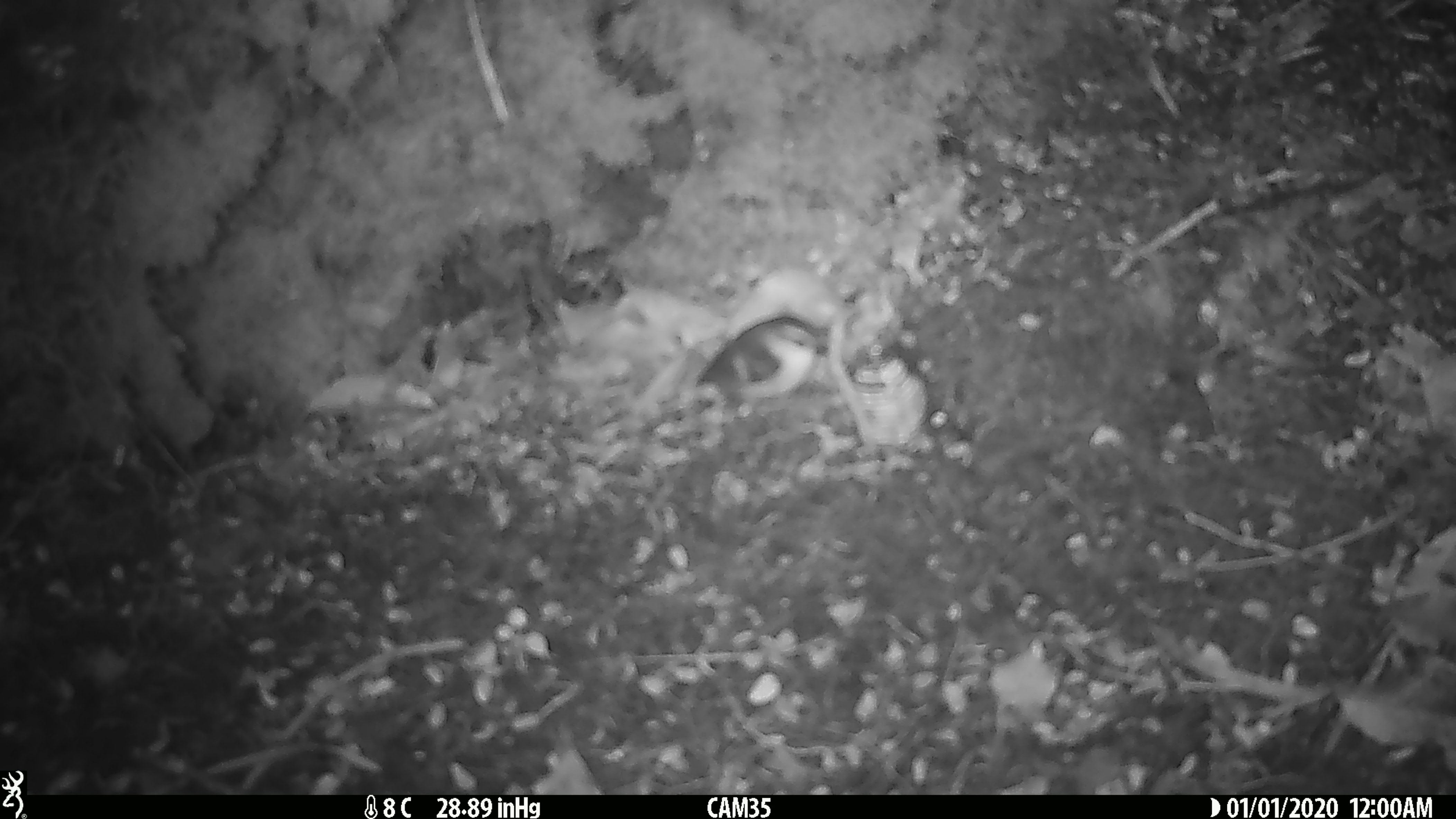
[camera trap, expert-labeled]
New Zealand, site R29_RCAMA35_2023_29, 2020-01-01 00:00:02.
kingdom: Animalia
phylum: Chordata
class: Aves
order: Passeriformes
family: Acanthisittidae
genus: Acanthisitta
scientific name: Acanthisitta chloris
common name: rifleman